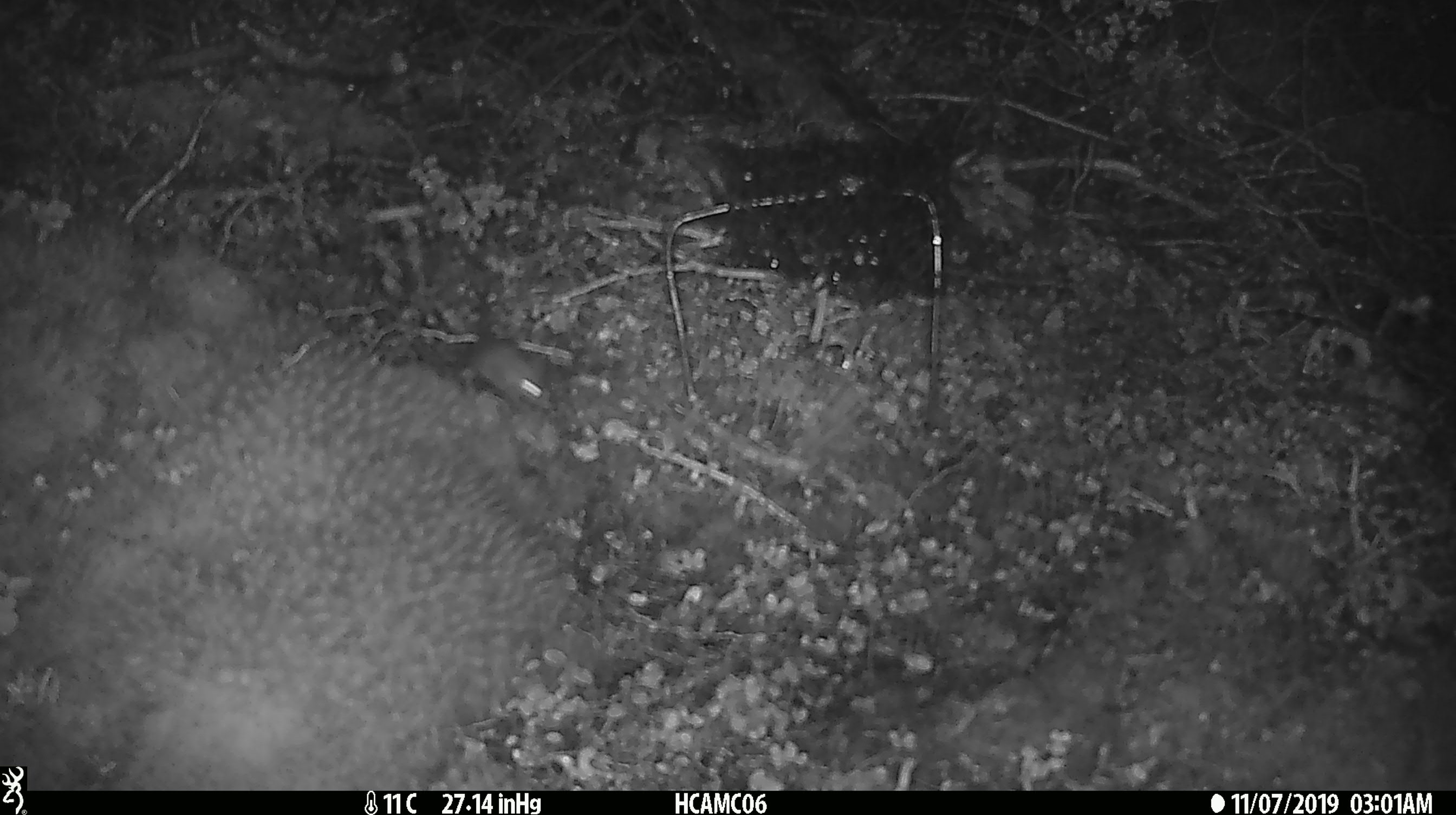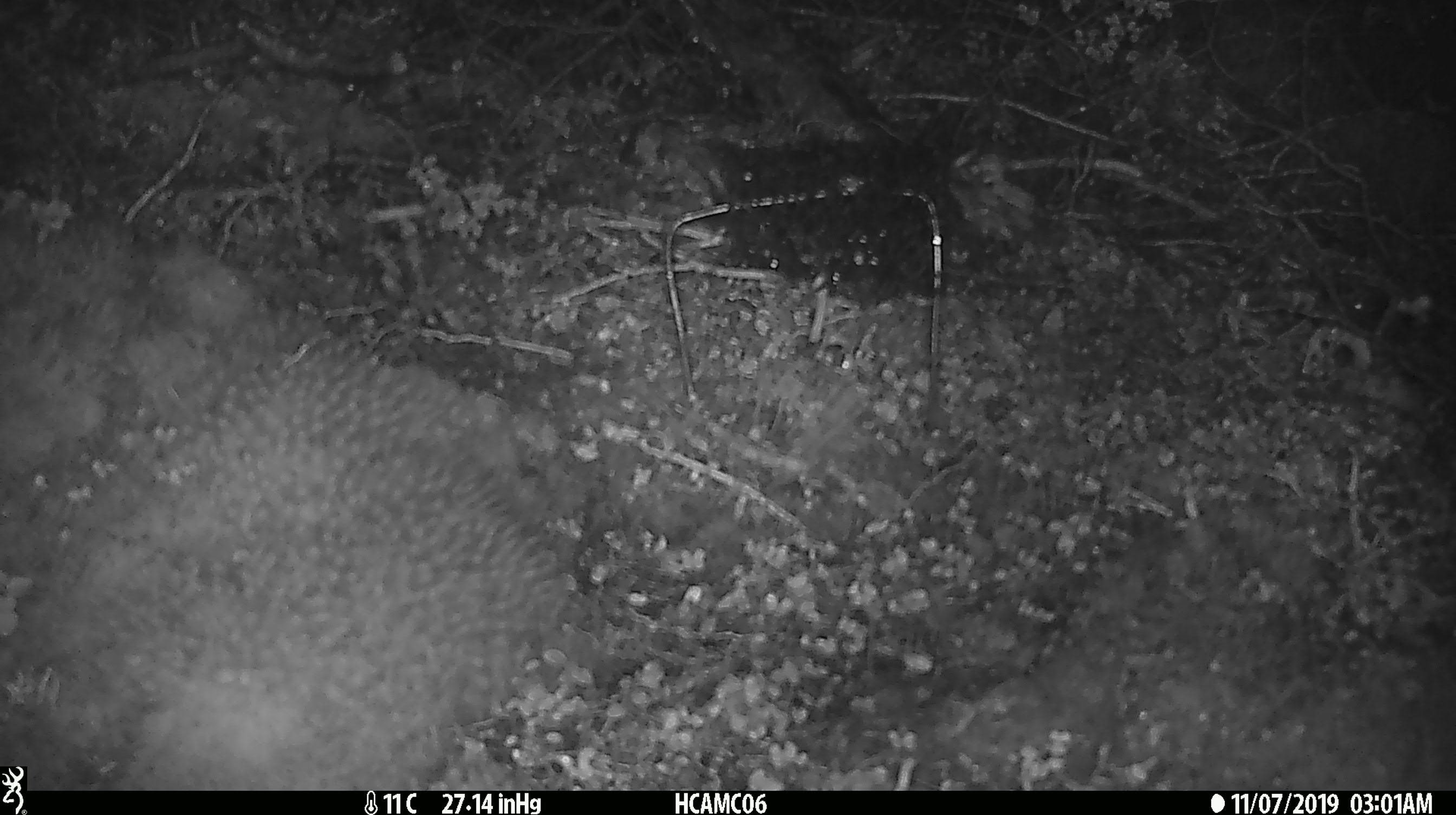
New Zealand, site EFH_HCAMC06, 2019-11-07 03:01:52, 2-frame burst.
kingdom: Animalia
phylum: Chordata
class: Mammalia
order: Rodentia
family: Muridae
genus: Mus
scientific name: Mus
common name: mouse